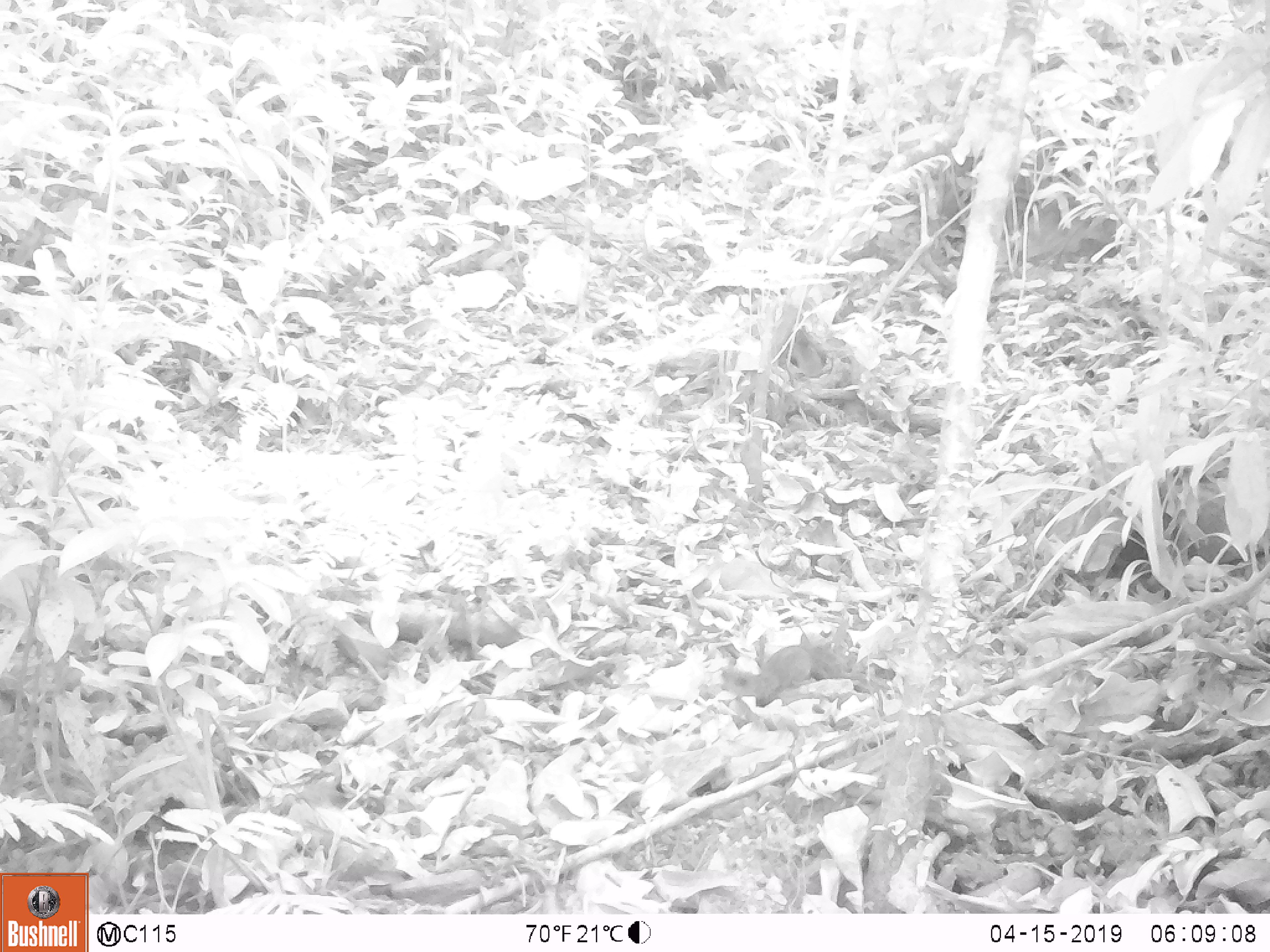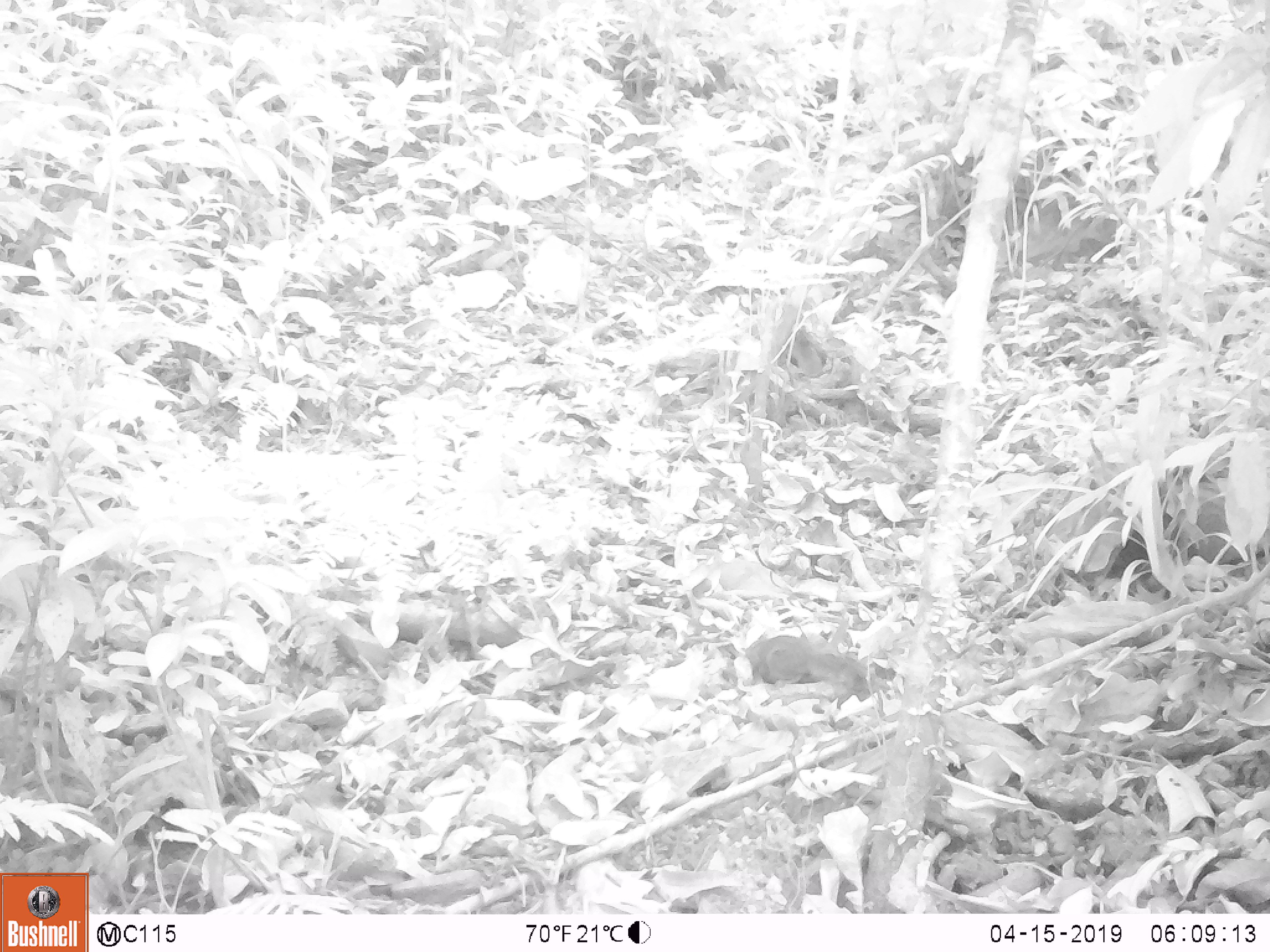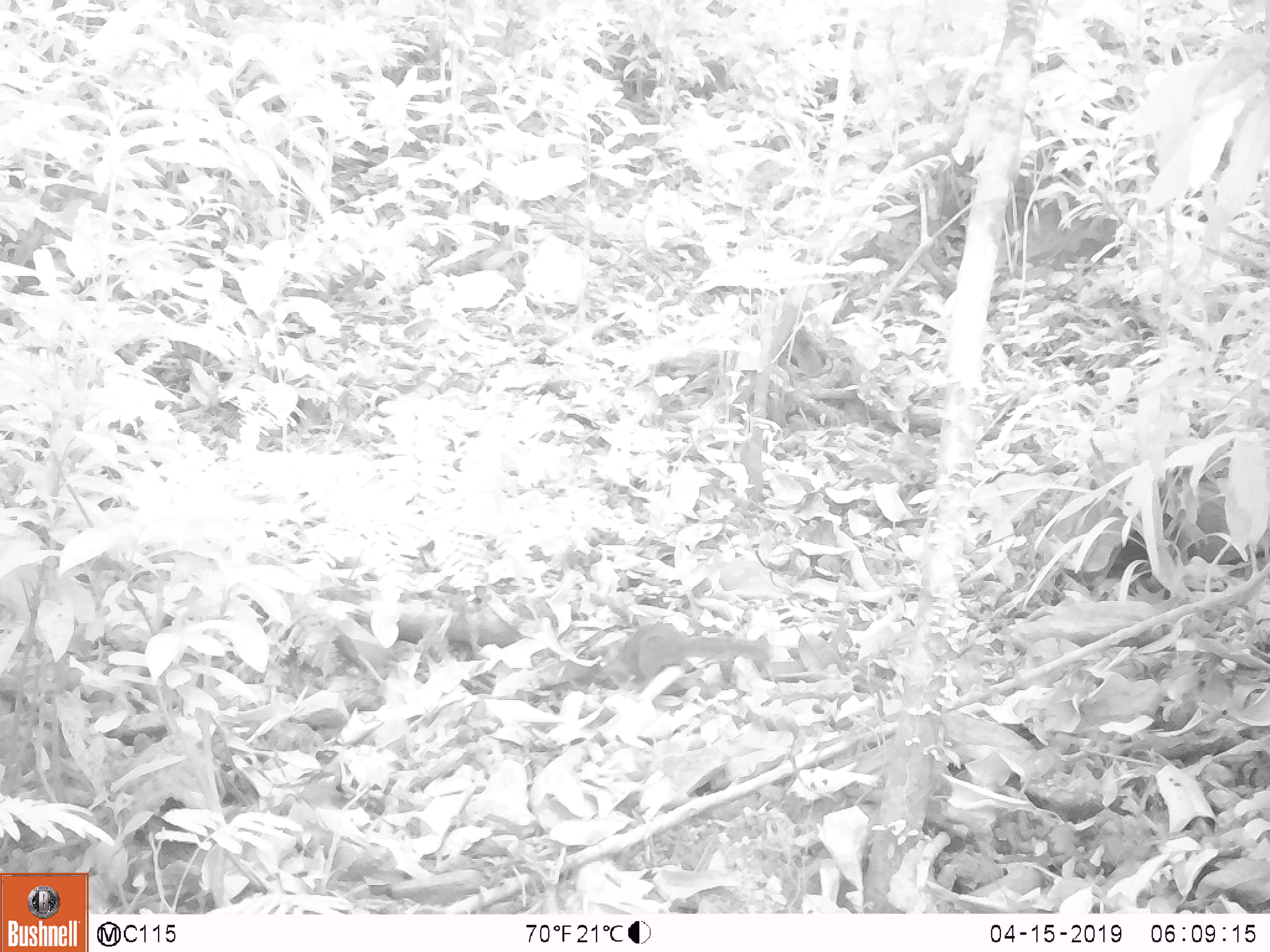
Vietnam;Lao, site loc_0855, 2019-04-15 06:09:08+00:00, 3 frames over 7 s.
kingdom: Animalia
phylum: Chordata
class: Mammalia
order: Rodentia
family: Sciuridae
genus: Dremomys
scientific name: Dremomys rufigenis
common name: red-cheeked squirrel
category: red cheeked squirrel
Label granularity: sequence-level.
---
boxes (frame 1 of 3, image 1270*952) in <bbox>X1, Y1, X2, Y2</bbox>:
red cheeked squirrel: <bbox>718, 632, 813, 706</bbox>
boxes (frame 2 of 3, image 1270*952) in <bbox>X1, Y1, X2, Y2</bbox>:
red cheeked squirrel: <bbox>724, 634, 868, 692</bbox>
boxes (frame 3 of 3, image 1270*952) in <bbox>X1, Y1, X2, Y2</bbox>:
red cheeked squirrel: <bbox>596, 621, 771, 691</bbox>